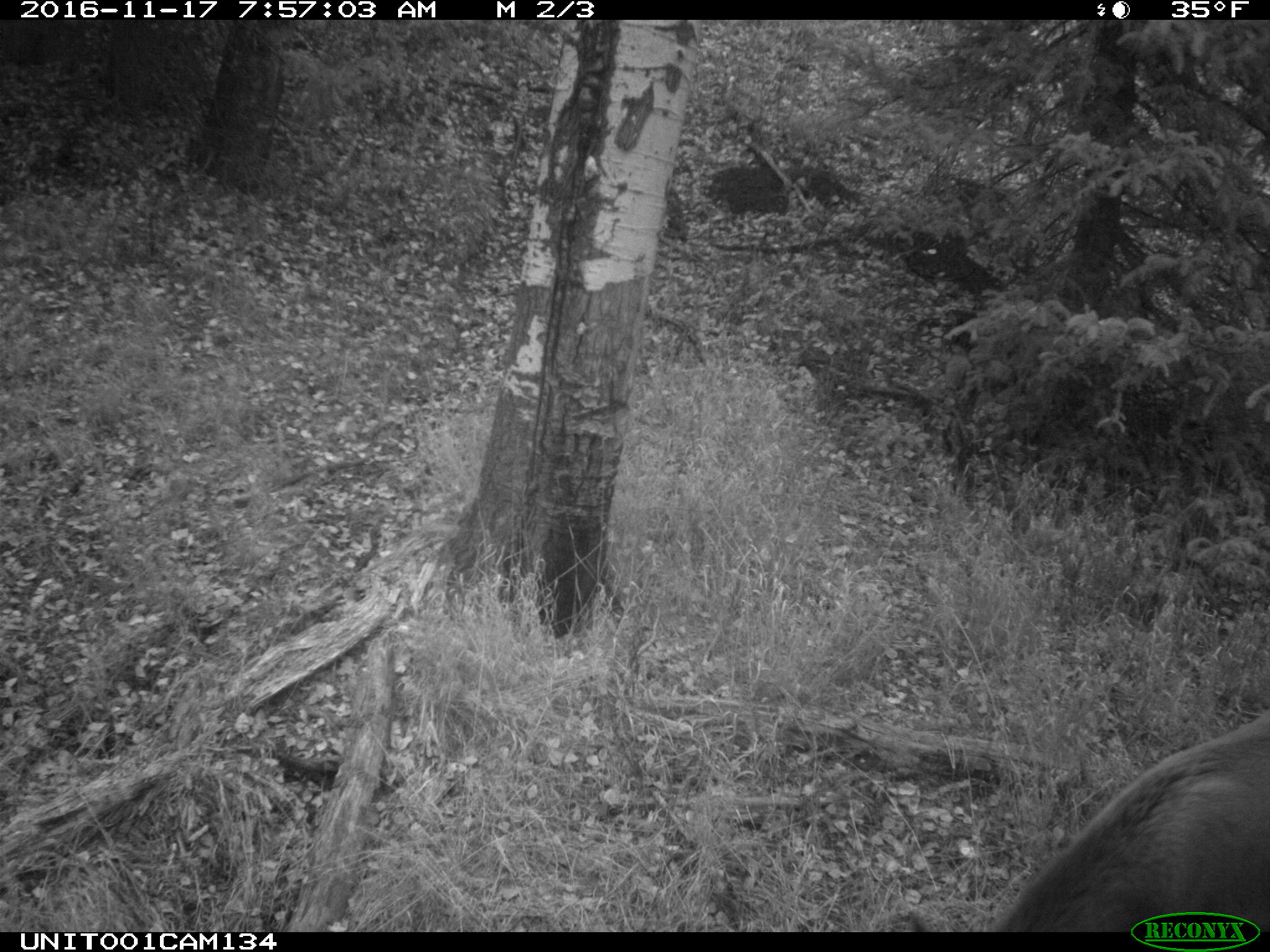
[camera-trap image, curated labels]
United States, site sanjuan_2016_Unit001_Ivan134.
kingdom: Animalia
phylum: Chordata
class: Mammalia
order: Artiodactyla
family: Cervidae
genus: Cervus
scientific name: Cervus elaphus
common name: red deer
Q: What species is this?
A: Cervus elaphus (red deer).